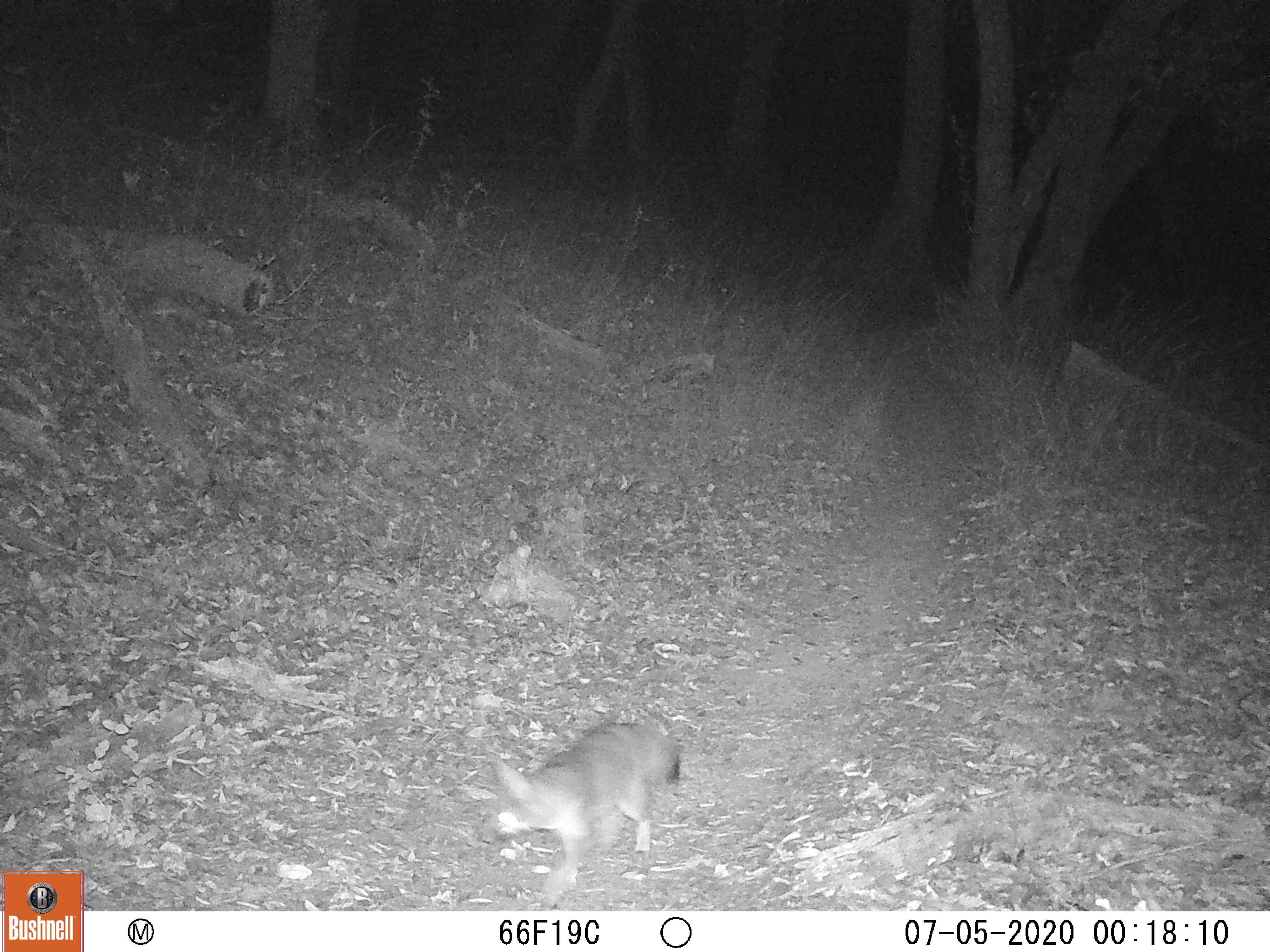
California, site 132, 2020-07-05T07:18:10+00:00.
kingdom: Animalia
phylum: Chordata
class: Mammalia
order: Carnivora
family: Canidae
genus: Urocyon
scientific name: Urocyon cinereoargenteus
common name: gray fox